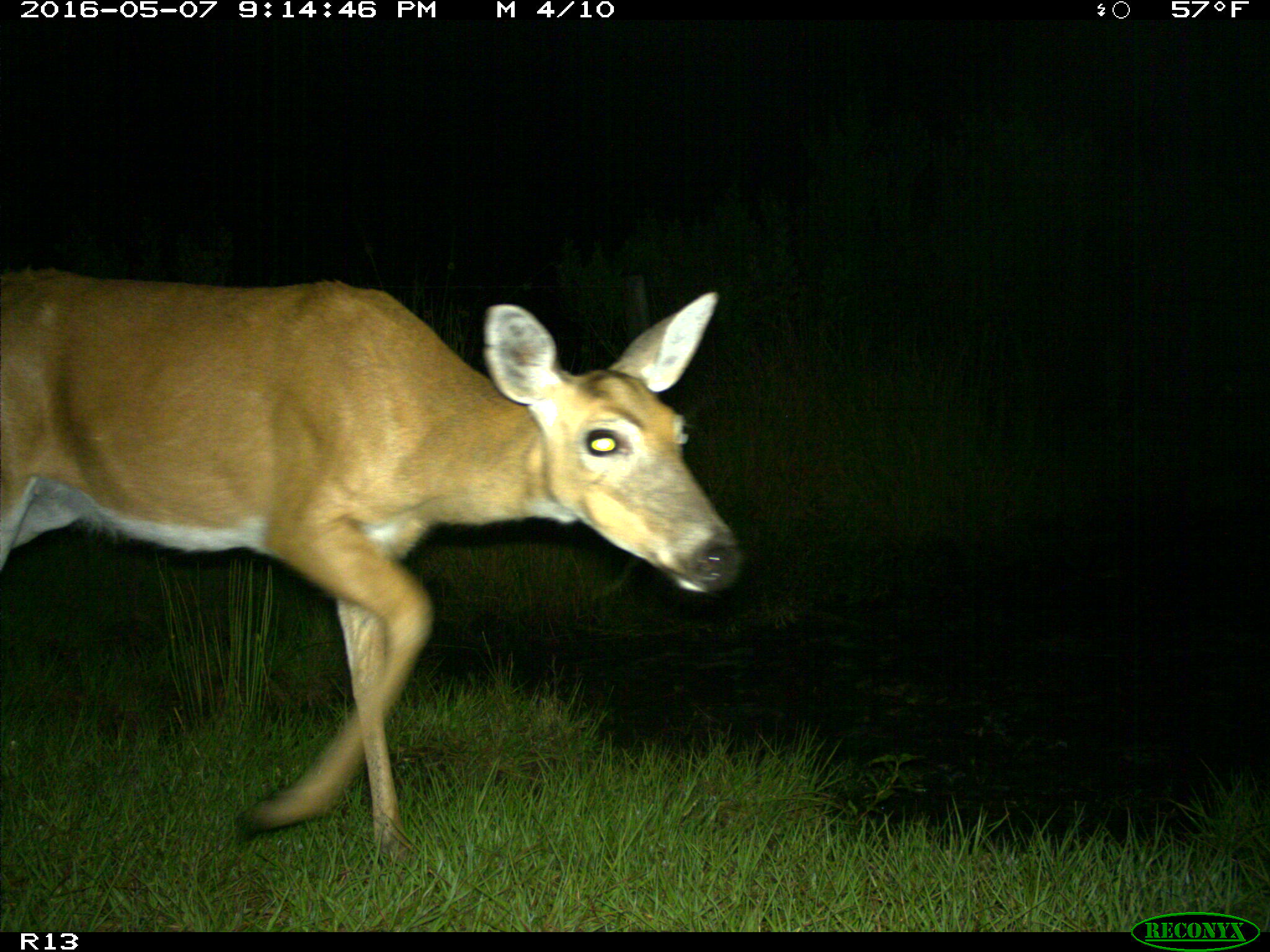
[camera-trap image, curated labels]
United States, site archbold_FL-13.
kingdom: Animalia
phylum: Chordata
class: Mammalia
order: Artiodactyla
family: Cervidae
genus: Odocoileus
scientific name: Odocoileus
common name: deer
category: unidentified deer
Unidentified deer (deer) (Odocoileus).